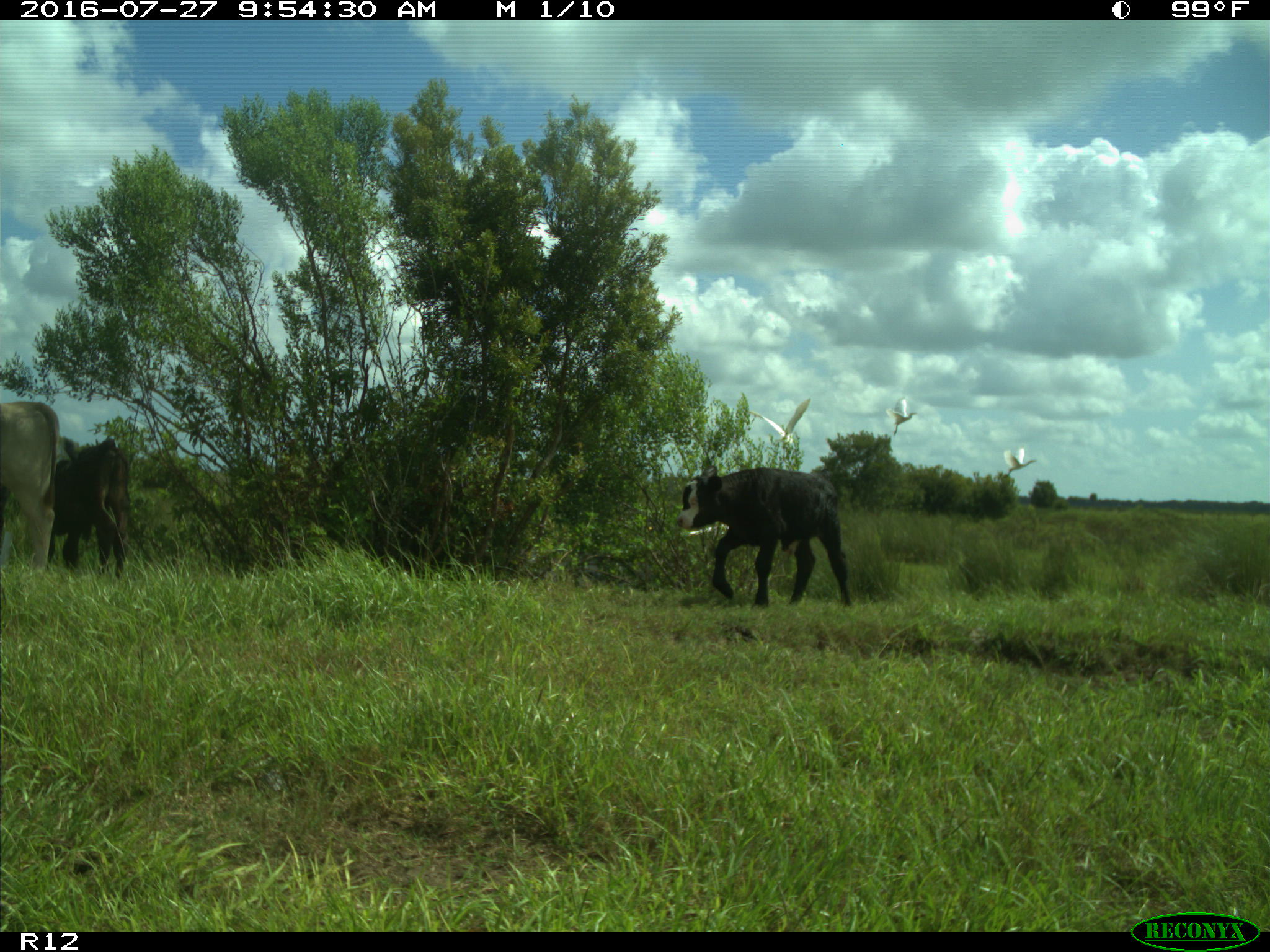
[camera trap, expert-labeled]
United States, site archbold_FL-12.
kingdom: Animalia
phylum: Chordata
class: Mammalia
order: Artiodactyla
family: Bovidae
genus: Bos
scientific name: Bos taurus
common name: domestic cow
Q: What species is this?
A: Bos taurus (domestic cow).